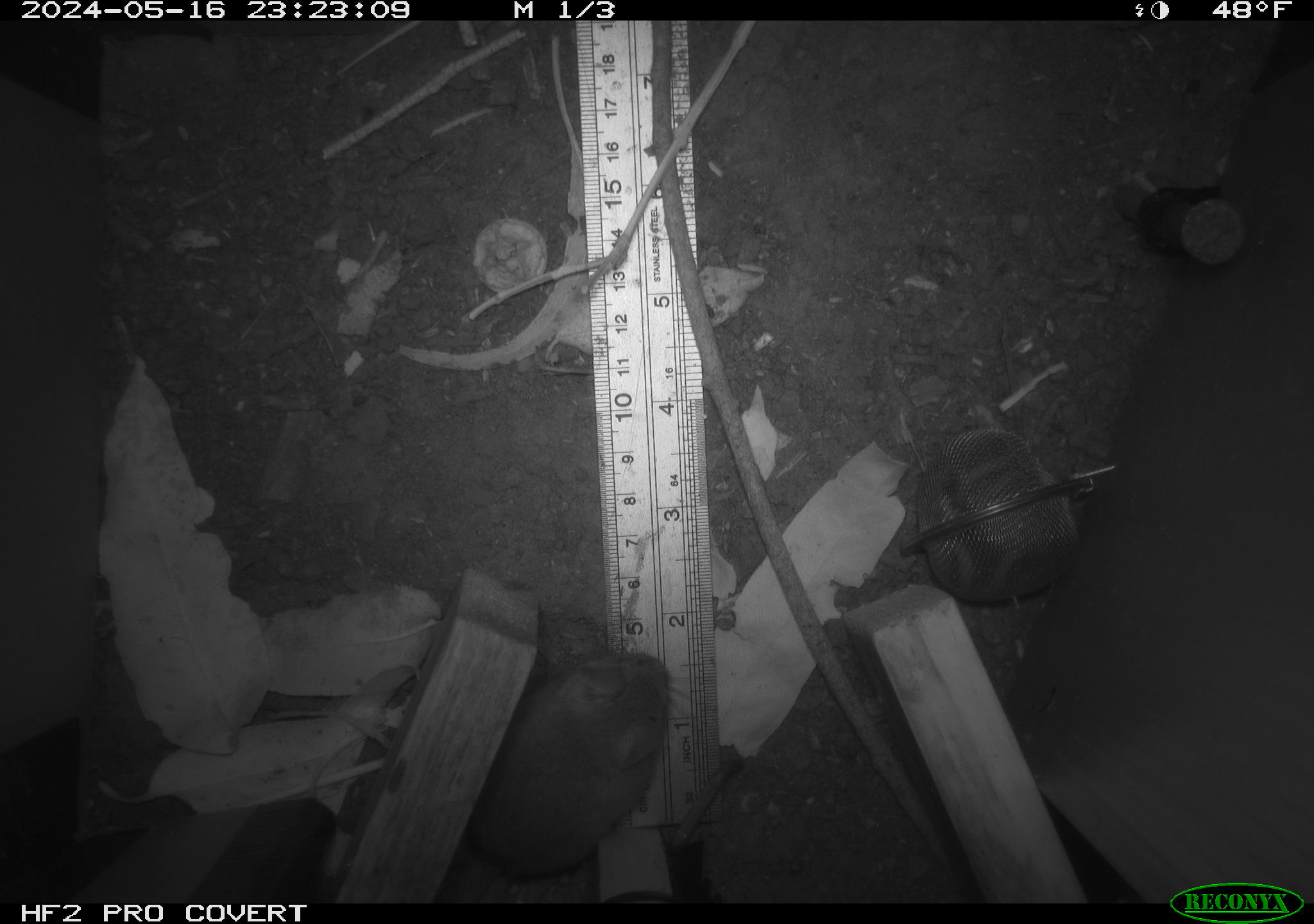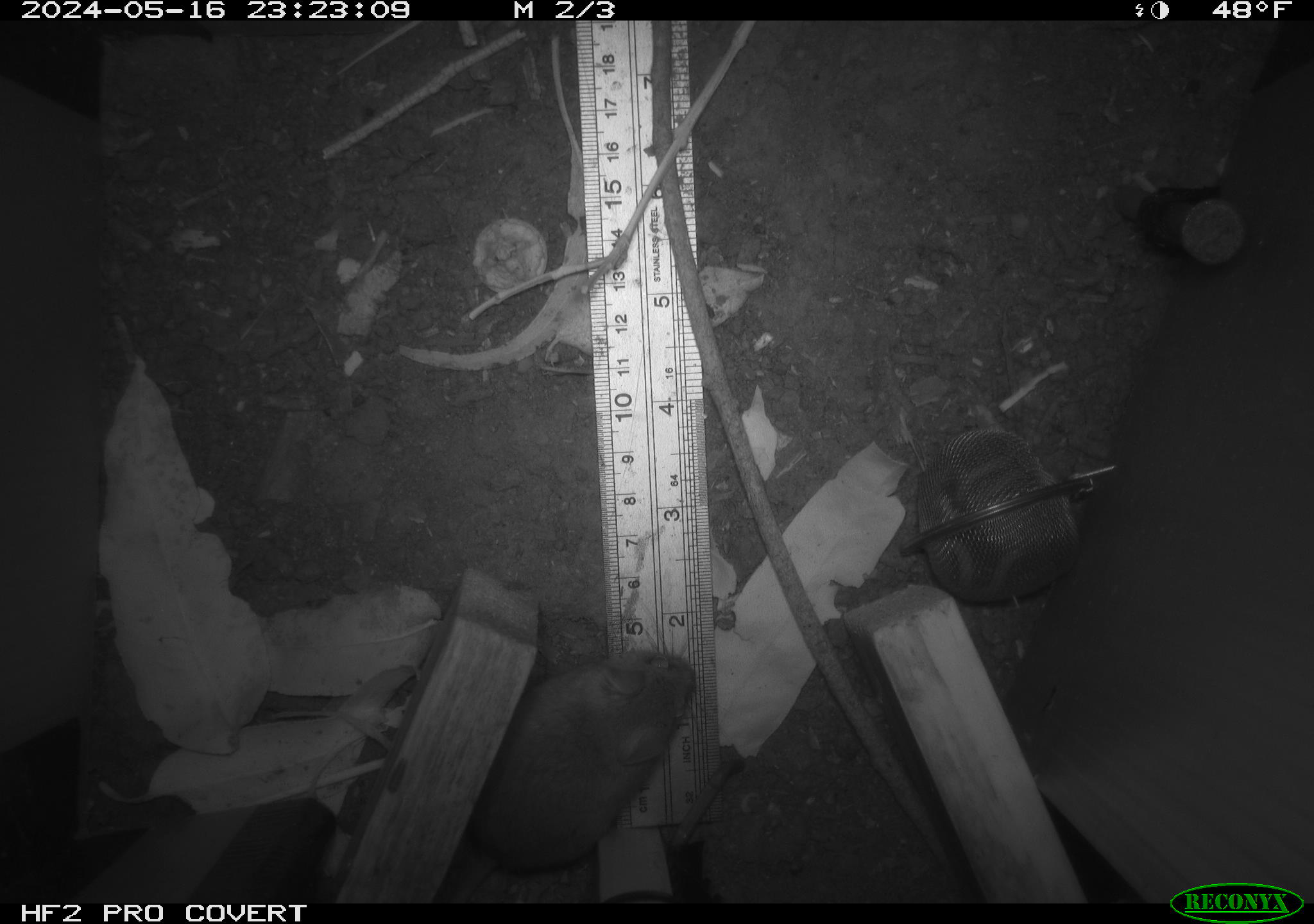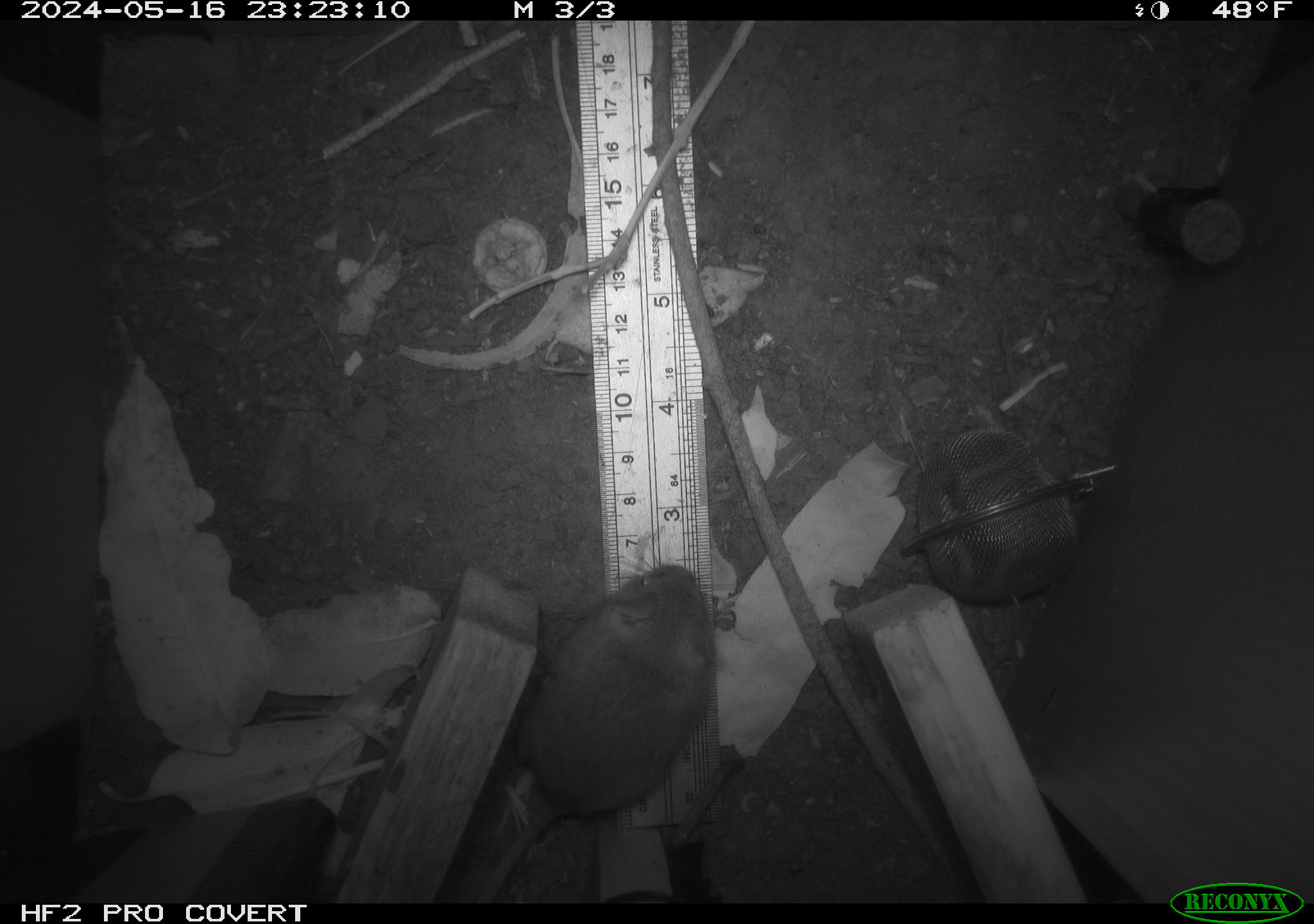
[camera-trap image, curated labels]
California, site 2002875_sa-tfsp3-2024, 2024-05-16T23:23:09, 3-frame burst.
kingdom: Animalia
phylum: Chordata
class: Mammalia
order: Rodentia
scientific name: Rodentia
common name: mouse species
Mouse species (Rodentia).